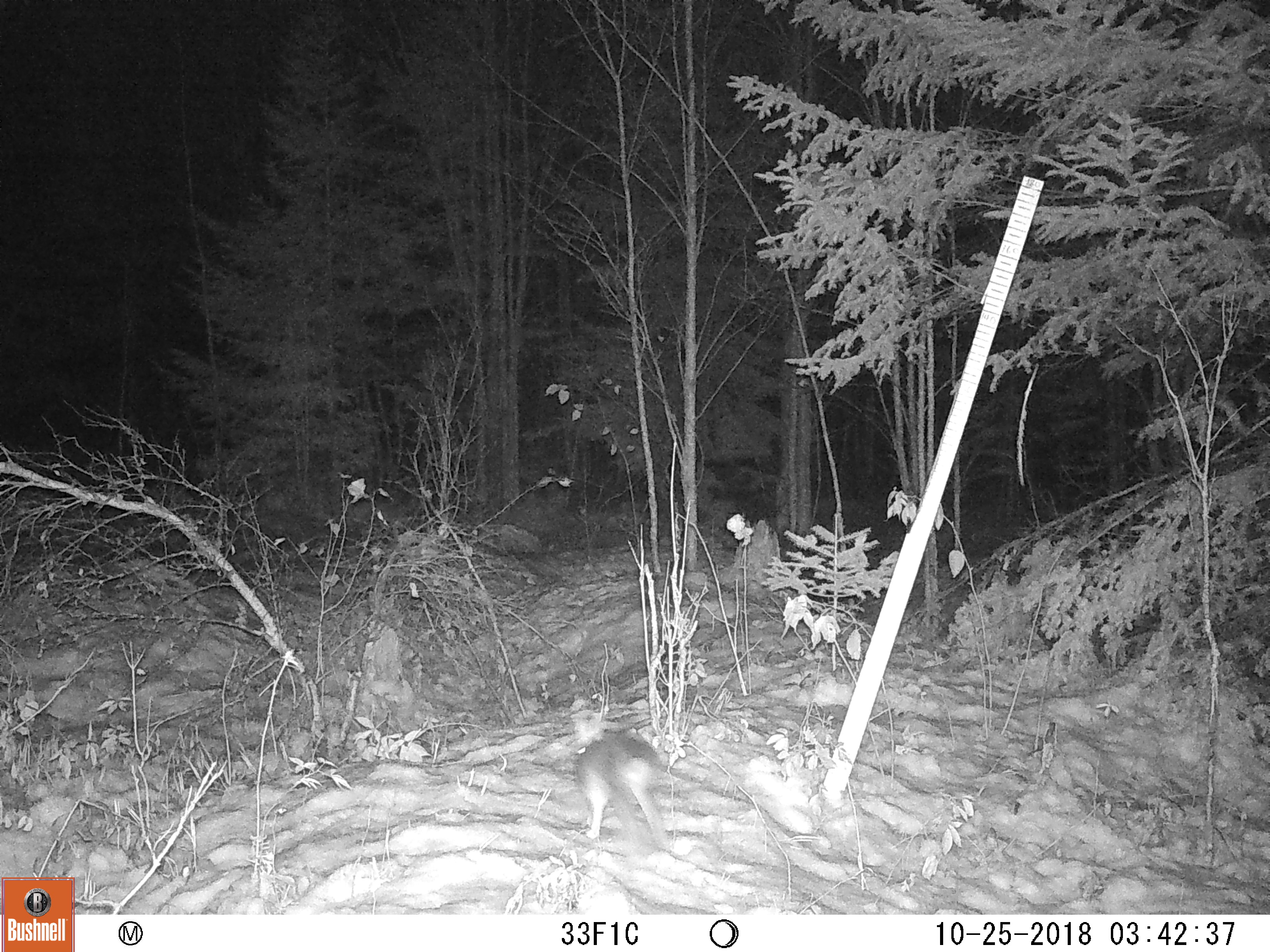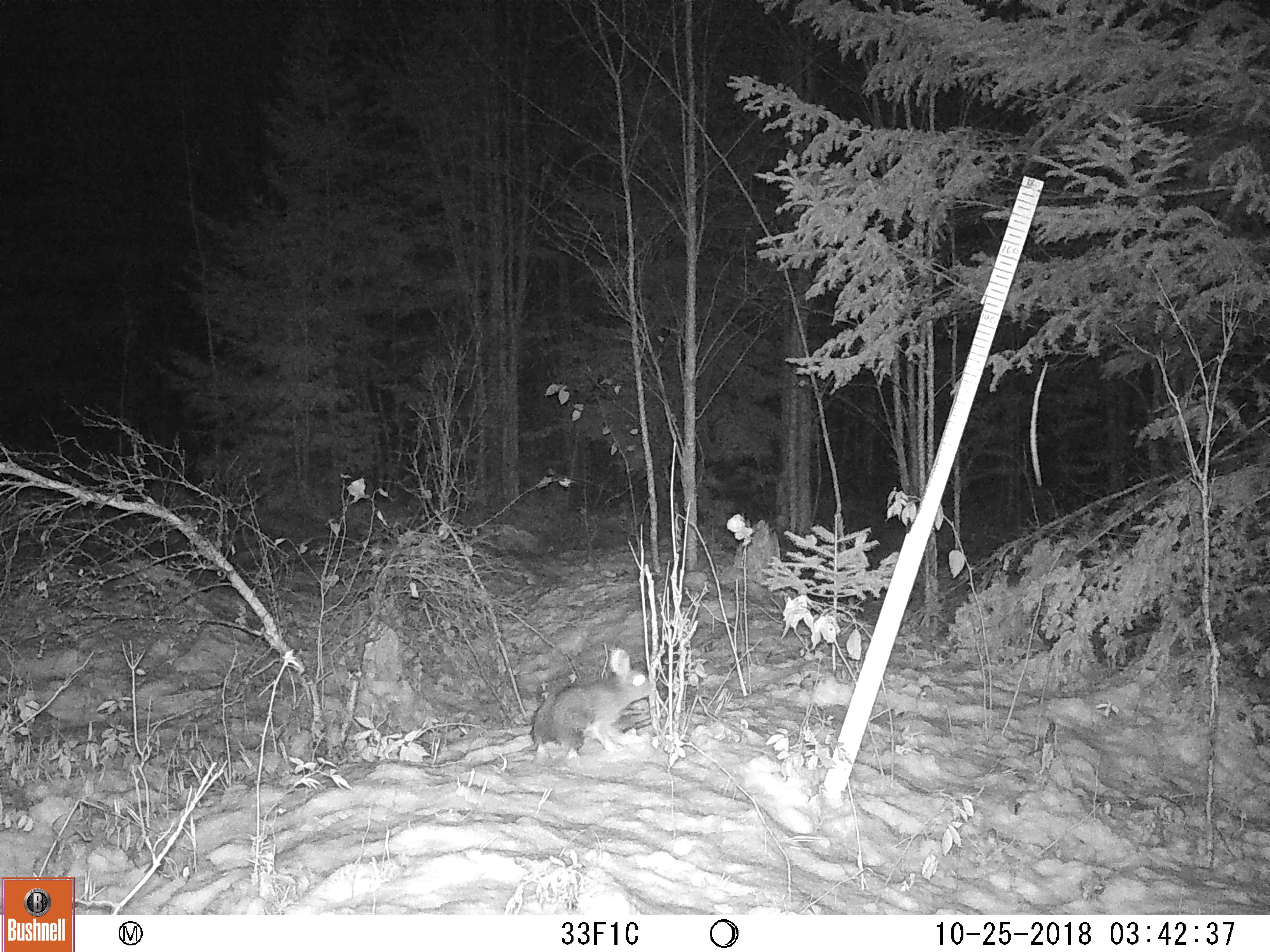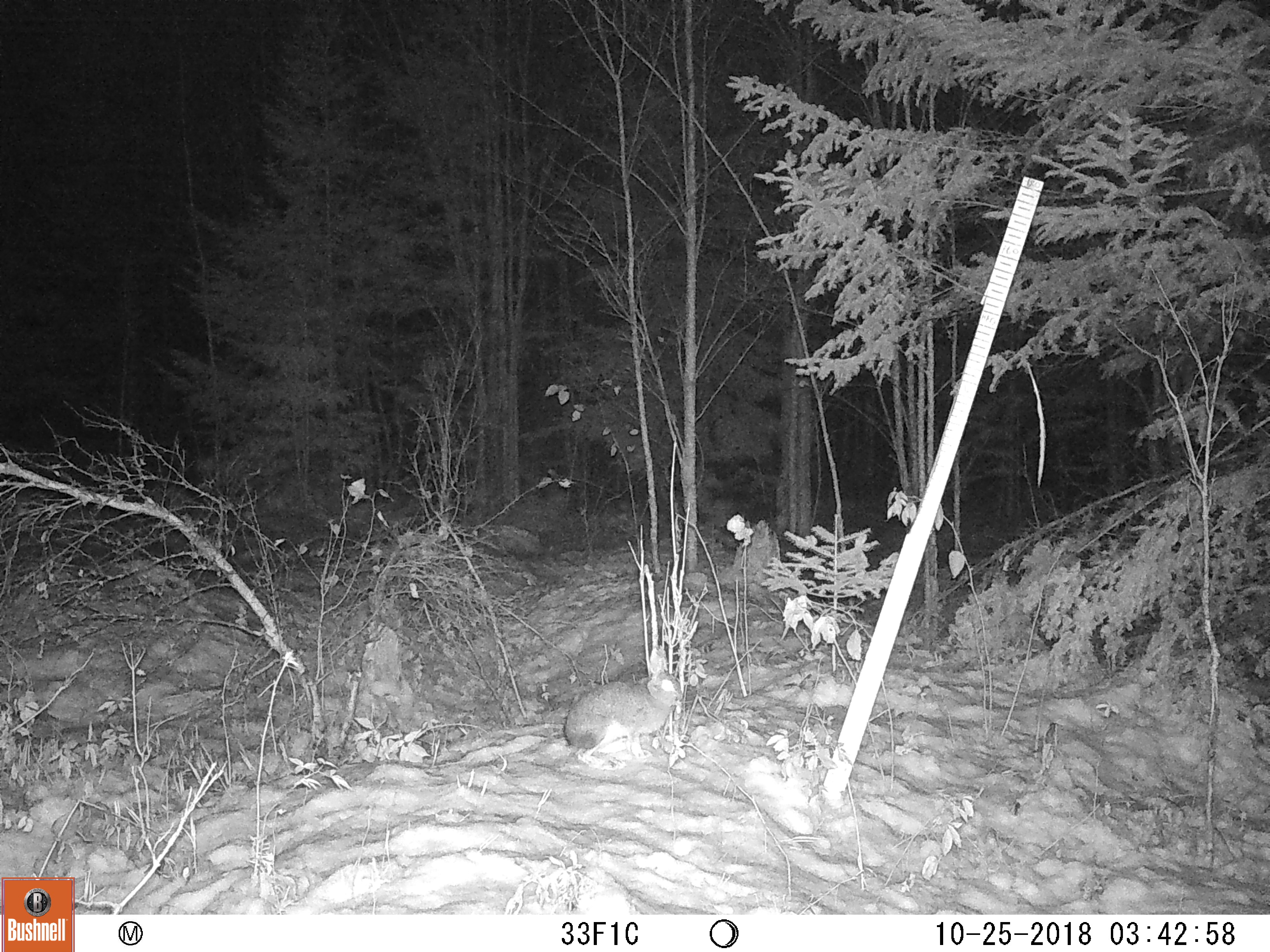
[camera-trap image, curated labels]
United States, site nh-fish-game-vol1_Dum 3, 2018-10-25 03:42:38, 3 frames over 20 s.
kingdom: Animalia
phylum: Chordata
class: Mammalia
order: Lagomorpha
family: Leporidae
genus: Lepus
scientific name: Lepus americanus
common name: snowshoe hare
Snowshoe hare (Lepus americanus).